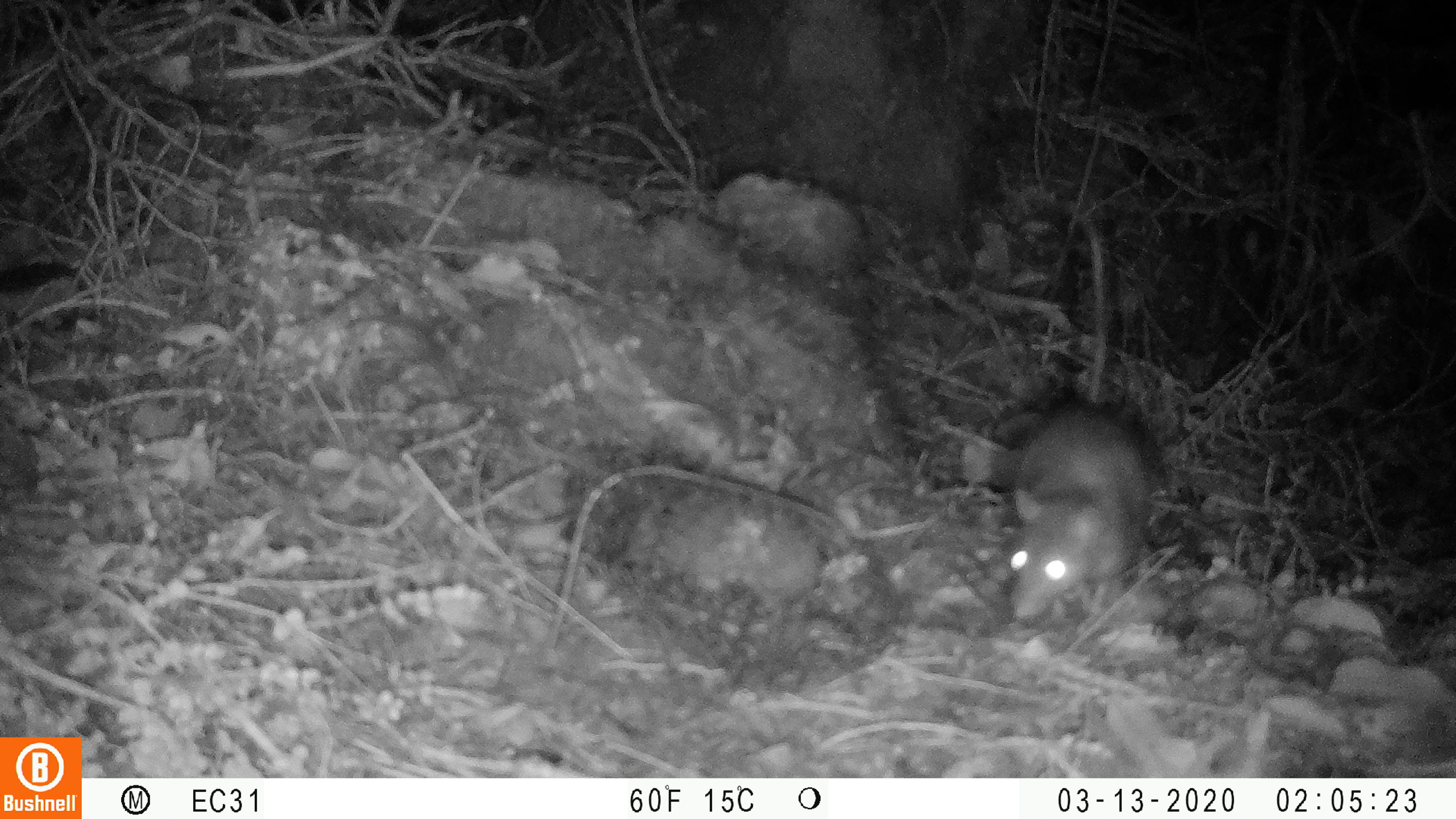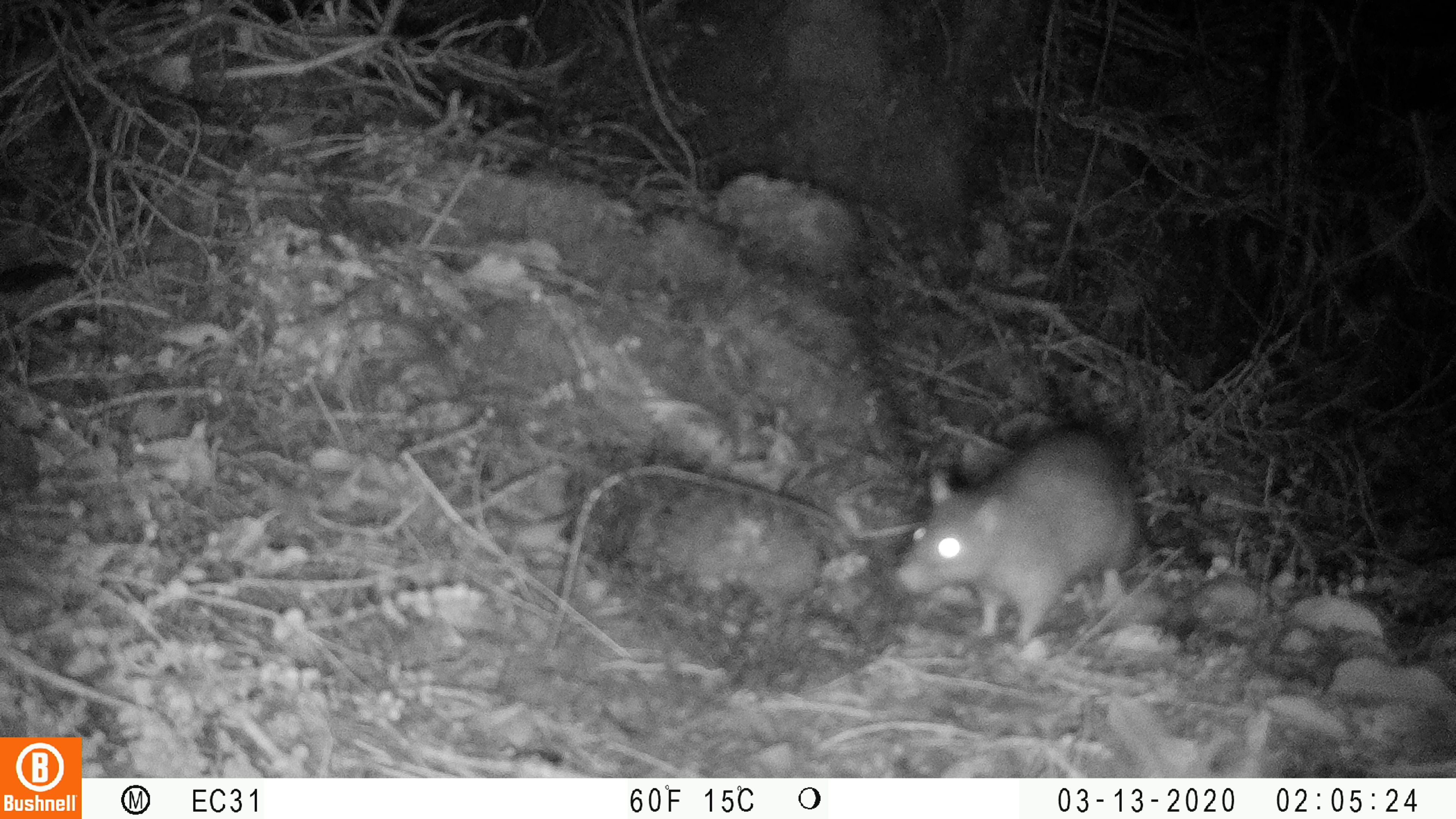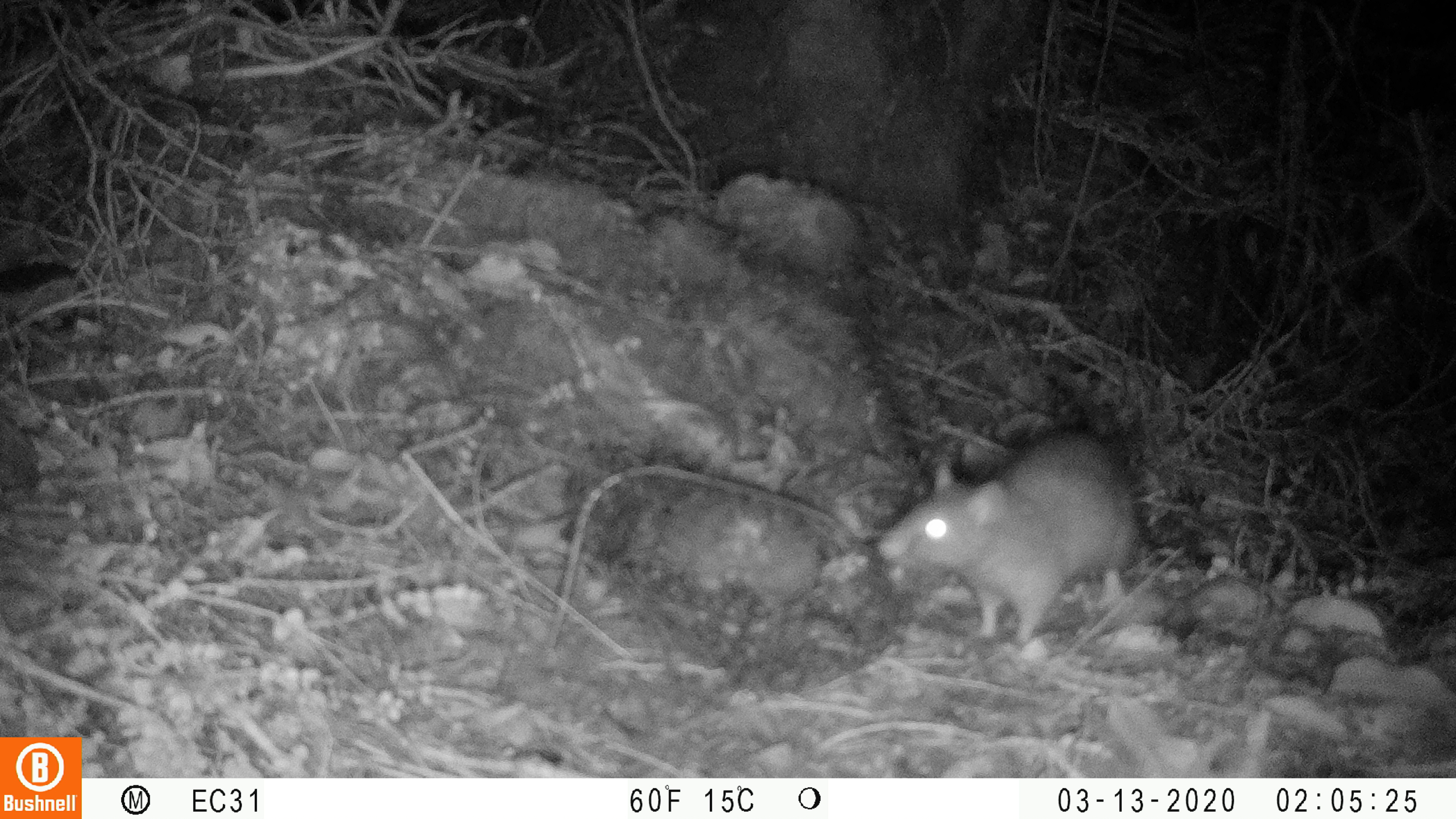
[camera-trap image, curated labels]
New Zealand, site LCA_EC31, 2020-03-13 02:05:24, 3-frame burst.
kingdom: Animalia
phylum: Chordata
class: Mammalia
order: Rodentia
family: Muridae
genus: Rattus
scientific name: Rattus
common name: rat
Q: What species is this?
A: Rat (Rattus).